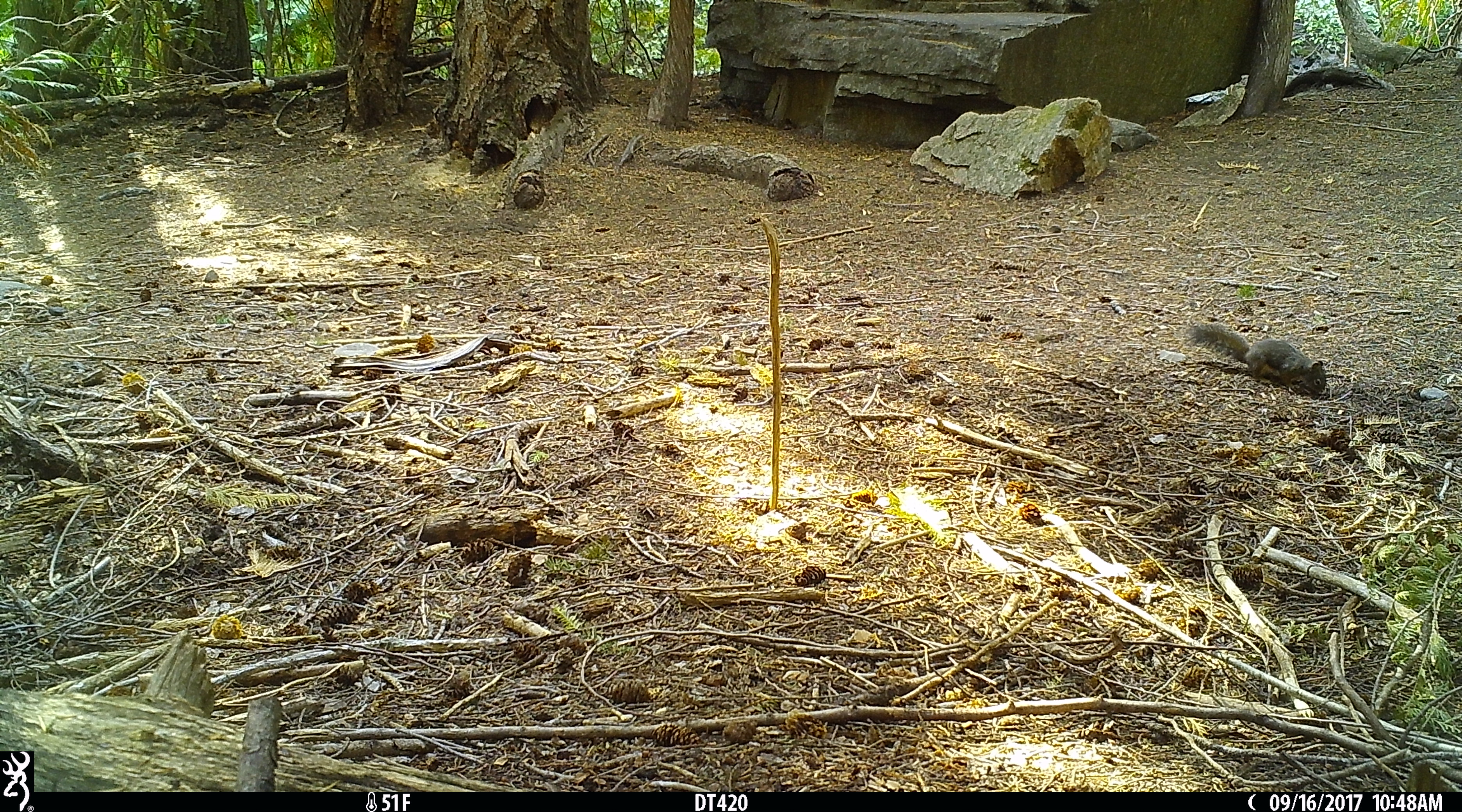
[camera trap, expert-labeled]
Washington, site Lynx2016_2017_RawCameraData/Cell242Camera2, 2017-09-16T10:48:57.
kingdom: Animalia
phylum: Chordata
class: Mammalia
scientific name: Mammalia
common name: small mammal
Small mammal (Mammalia). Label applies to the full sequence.